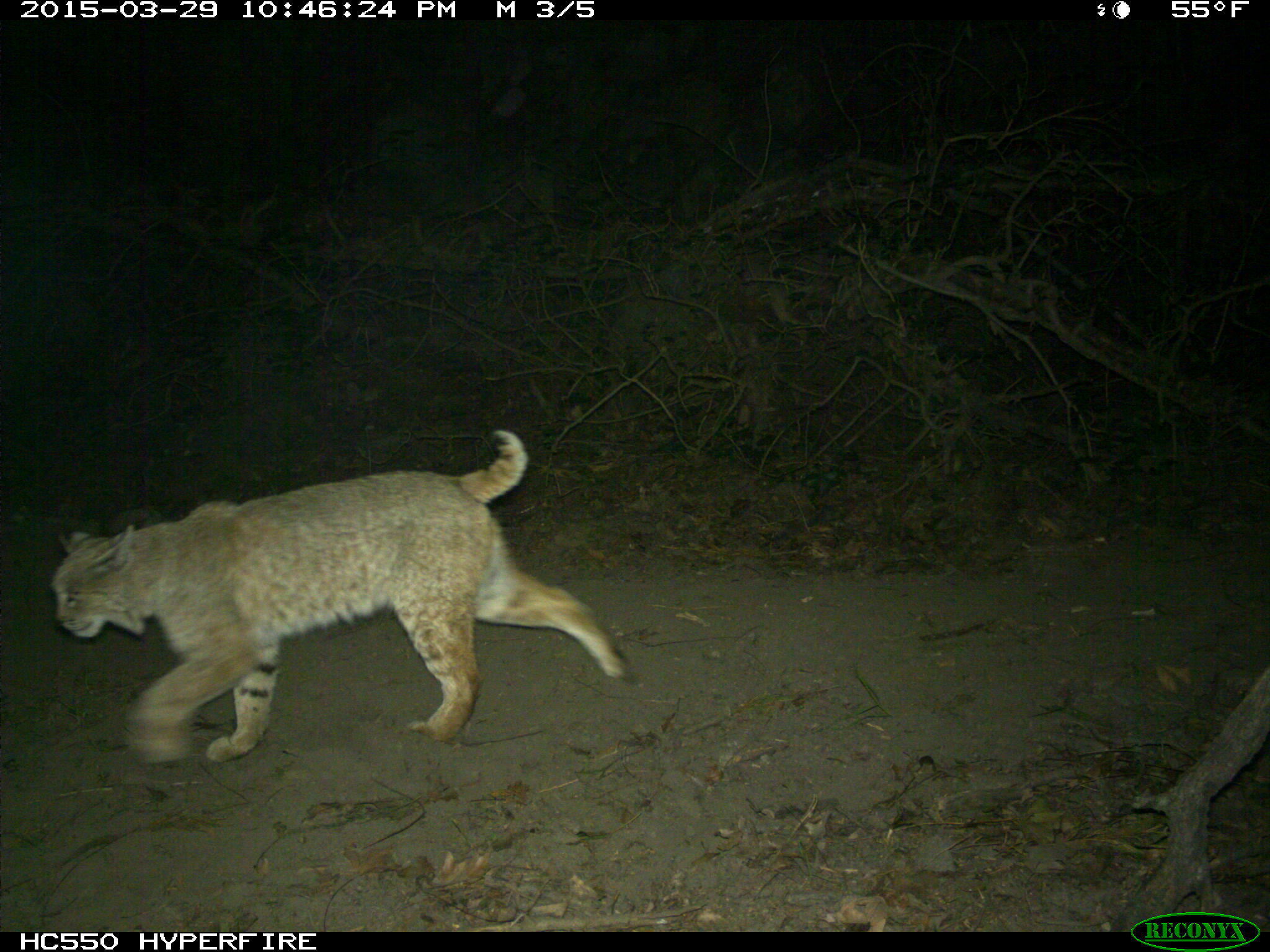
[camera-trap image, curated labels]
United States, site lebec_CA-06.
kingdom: Animalia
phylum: Chordata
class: Mammalia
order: Carnivora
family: Felidae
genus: Lynx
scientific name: Lynx rufus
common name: bobcat